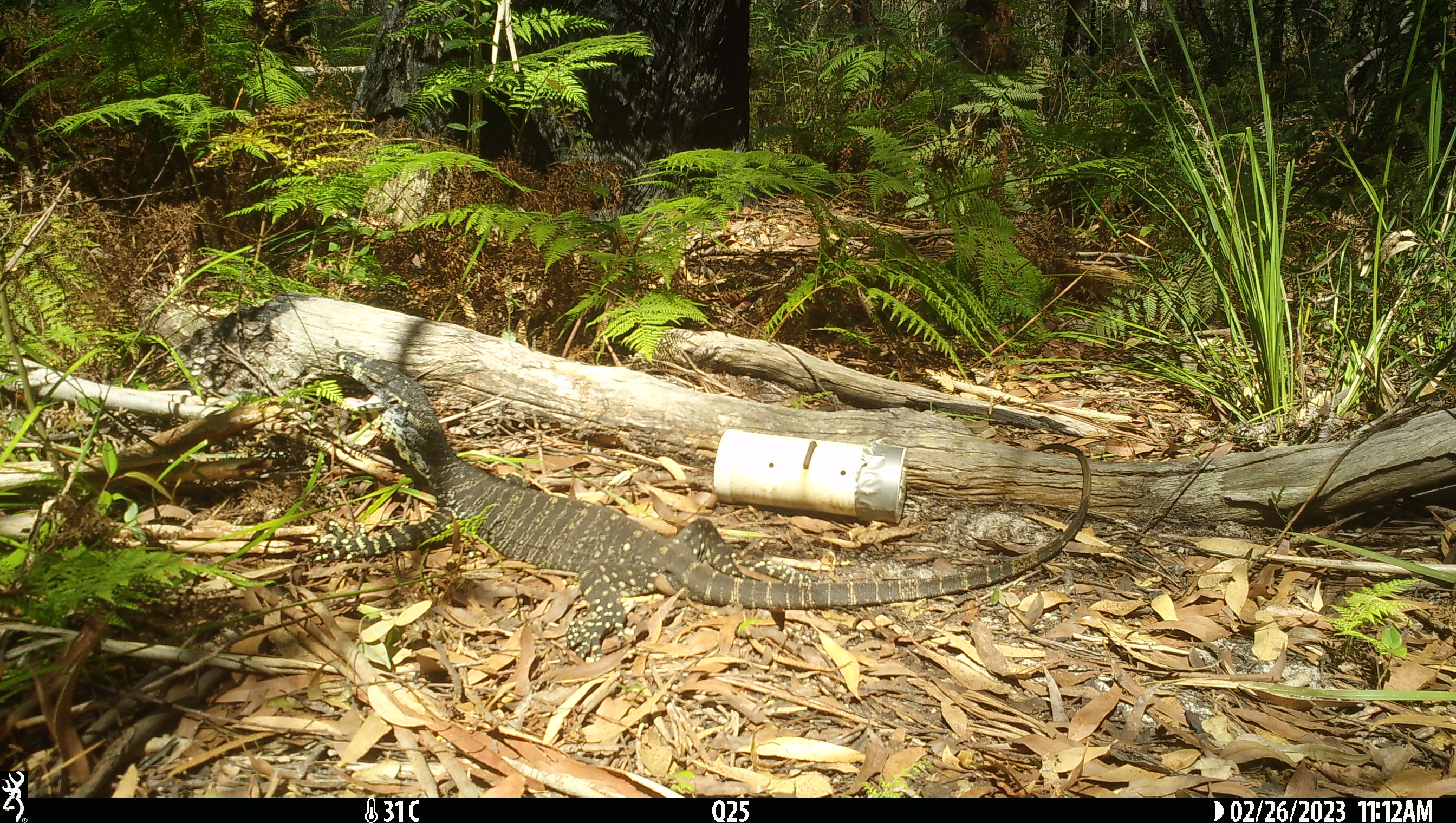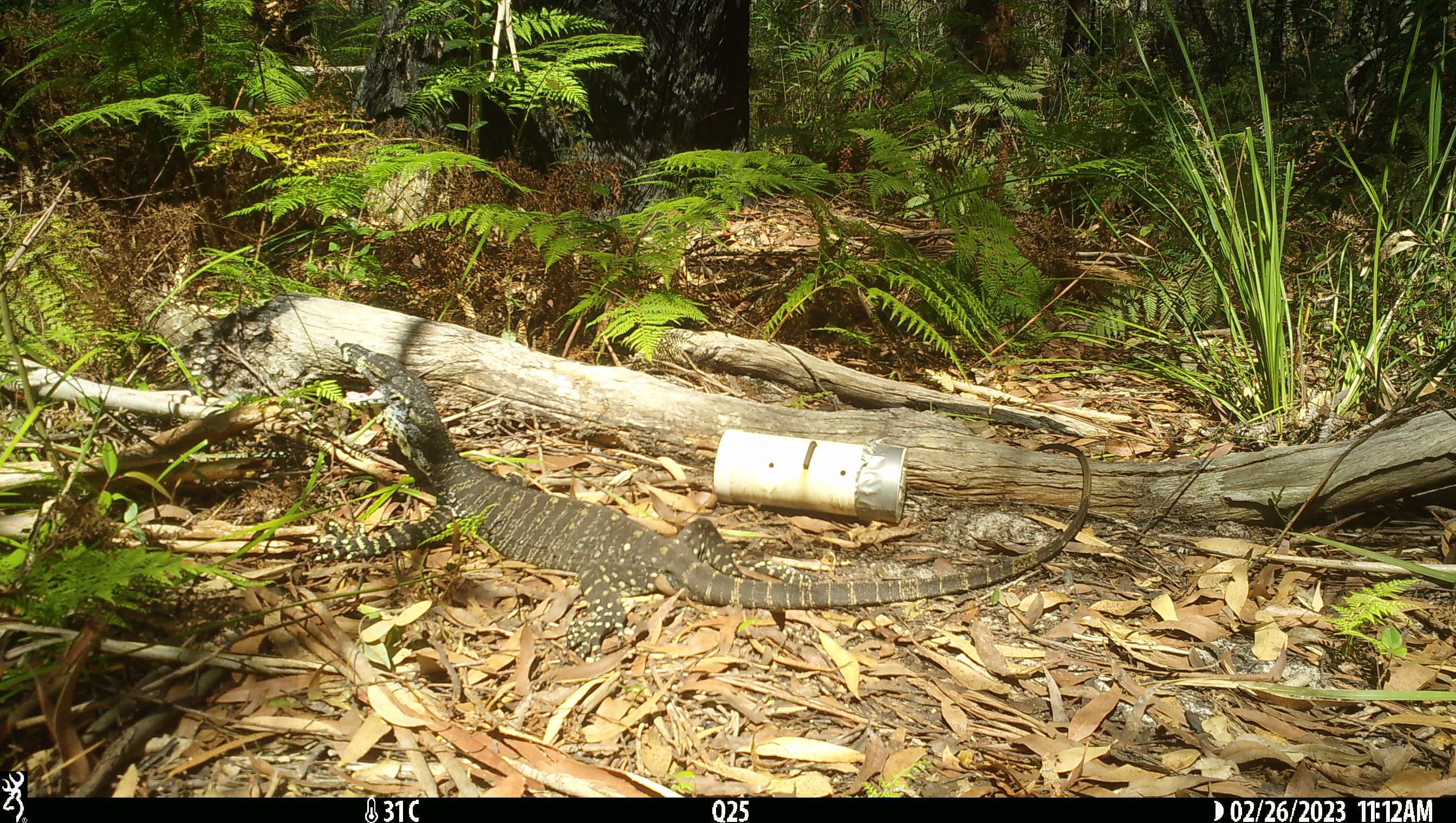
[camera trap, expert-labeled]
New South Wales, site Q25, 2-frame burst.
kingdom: Animalia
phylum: Chordata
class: Reptilia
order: Squamata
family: Varanidae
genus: Varanus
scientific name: Varanus varius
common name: lace monitor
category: goanna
Goanna (lace monitor) (Varanus varius).